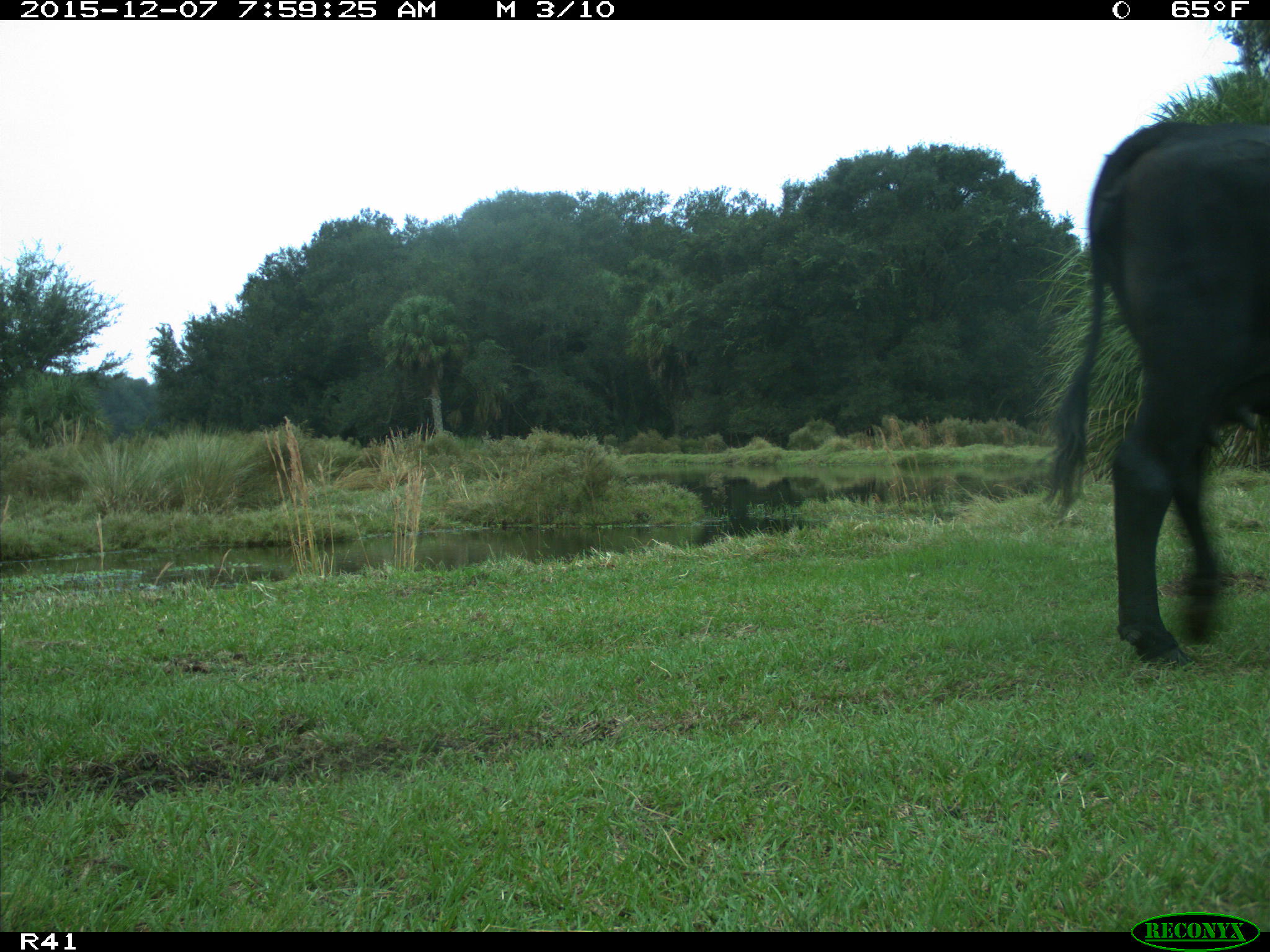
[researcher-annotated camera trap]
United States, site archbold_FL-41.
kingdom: Animalia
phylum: Chordata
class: Mammalia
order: Artiodactyla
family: Bovidae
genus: Bos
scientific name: Bos taurus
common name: domestic cow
Bos taurus (domestic cow).